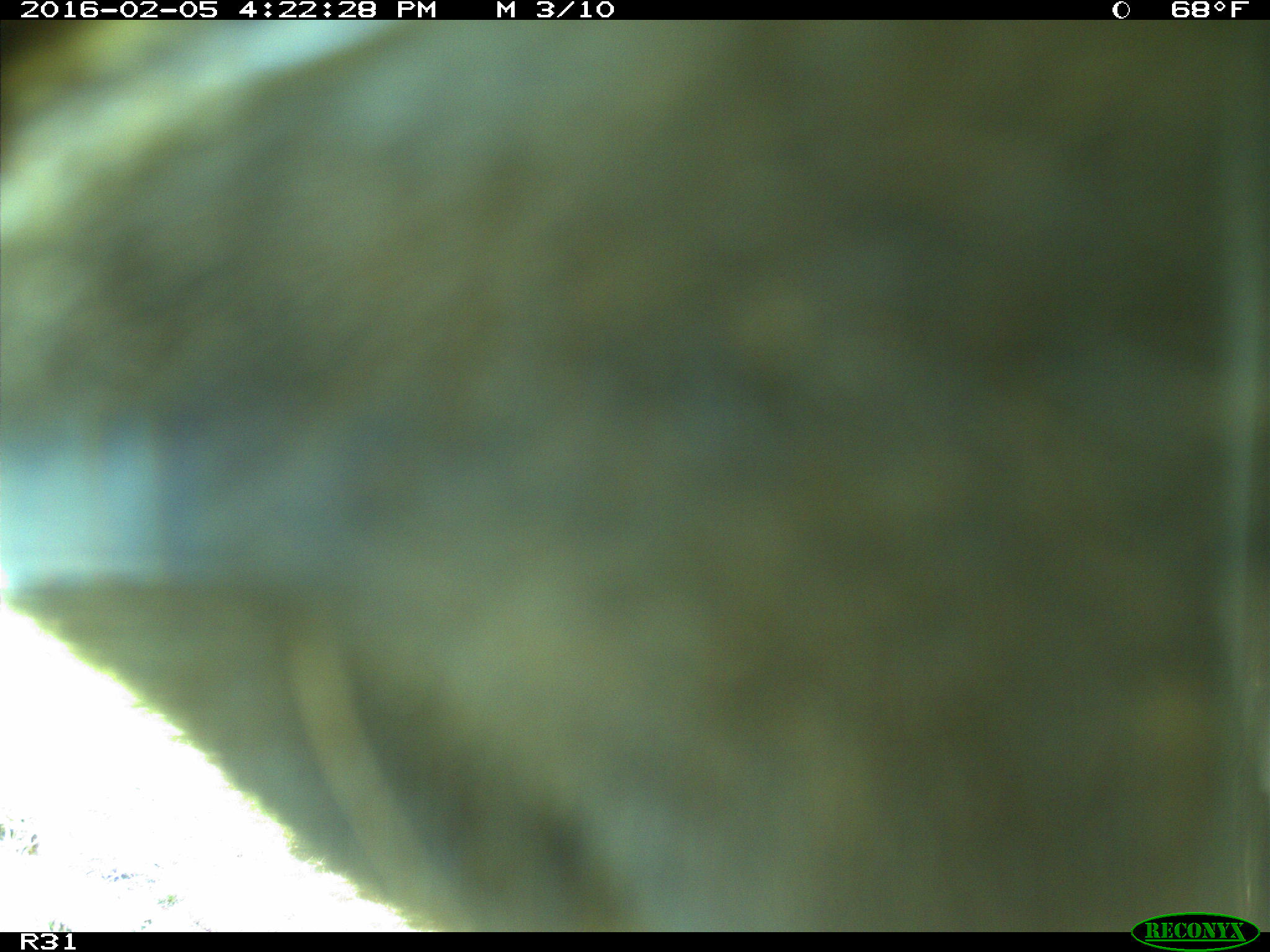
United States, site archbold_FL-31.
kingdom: Animalia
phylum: Chordata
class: Mammalia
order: Artiodactyla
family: Bovidae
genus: Bos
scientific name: Bos taurus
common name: domestic cow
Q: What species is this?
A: Bos taurus (domestic cow).